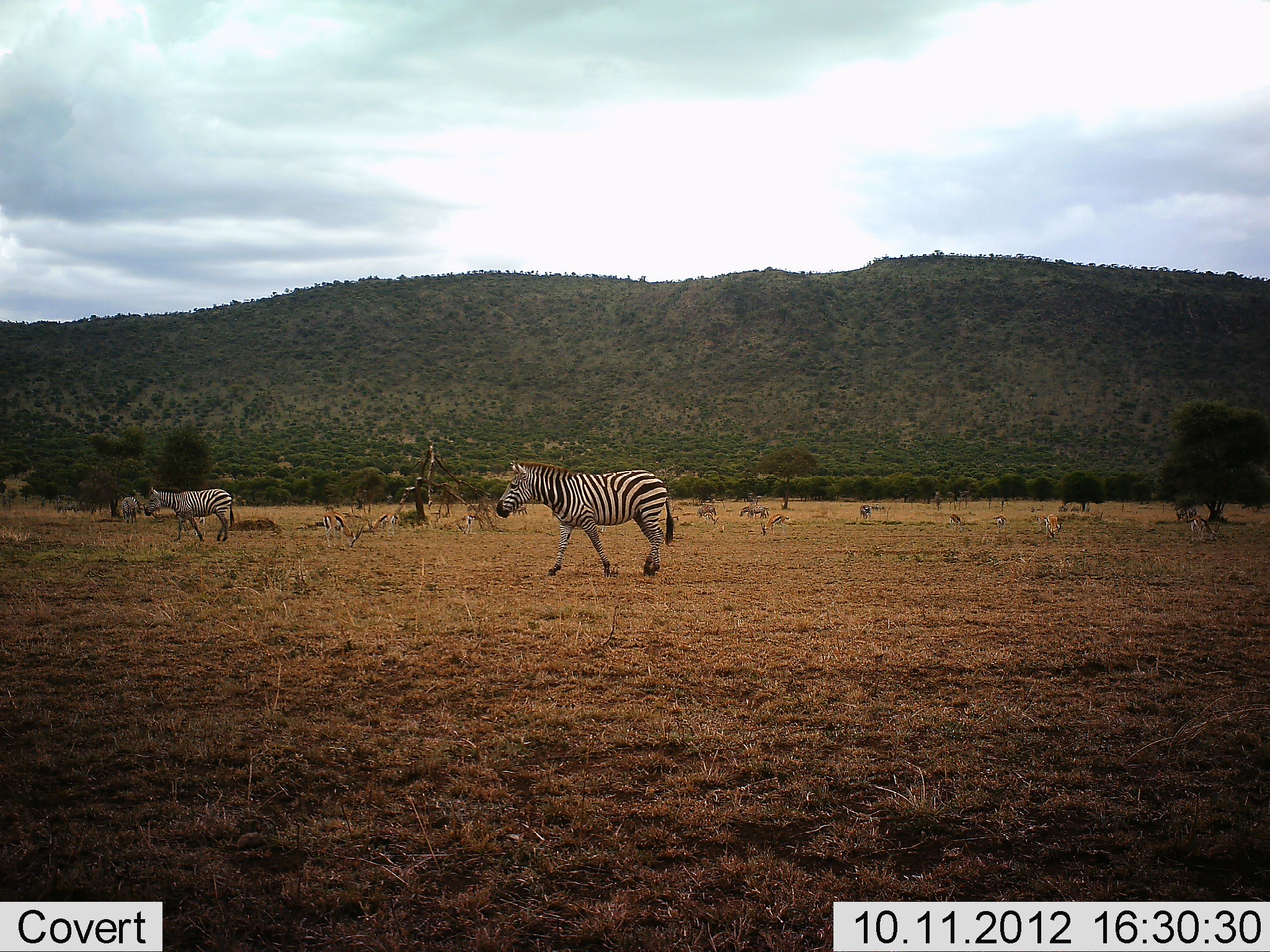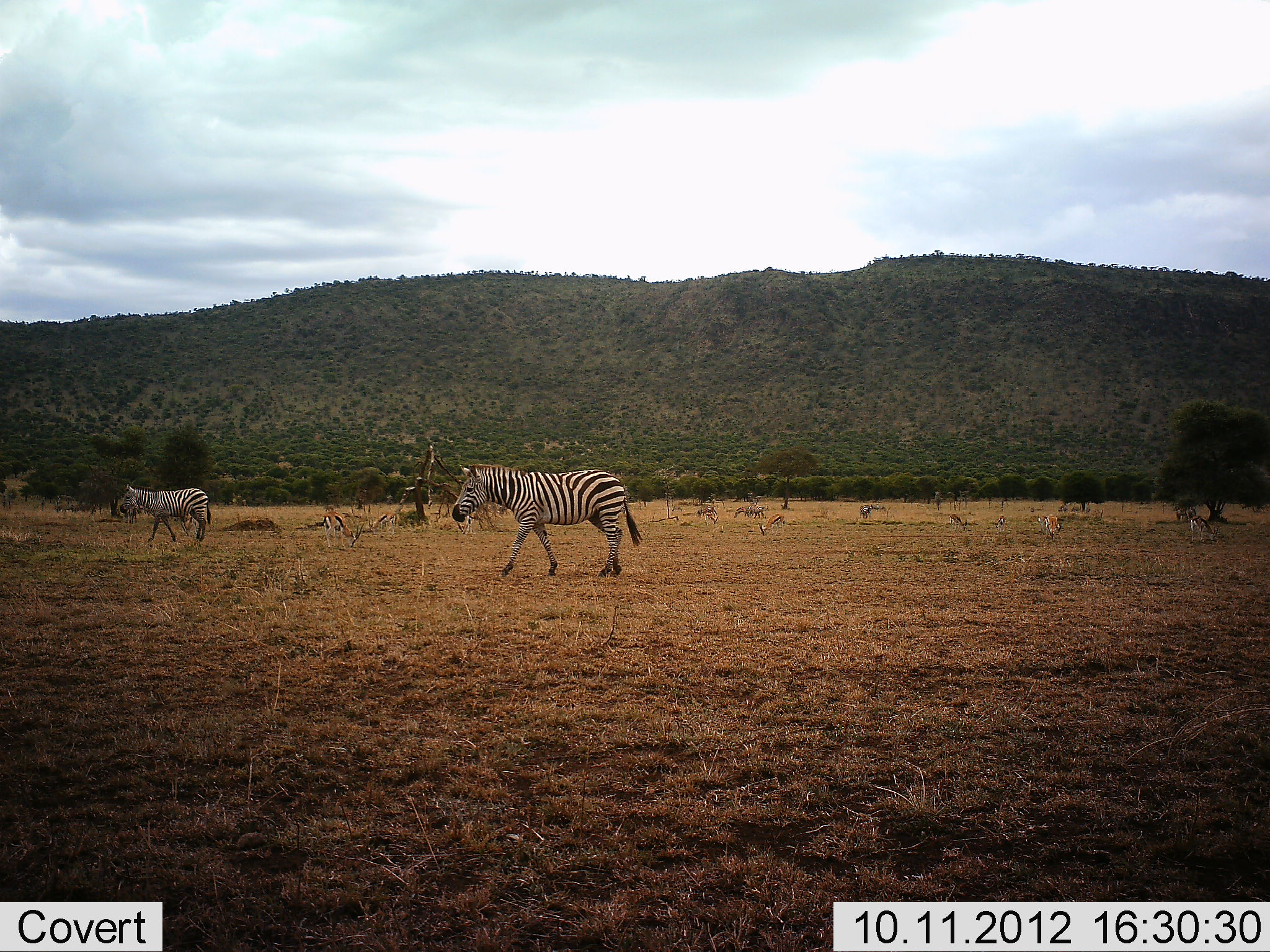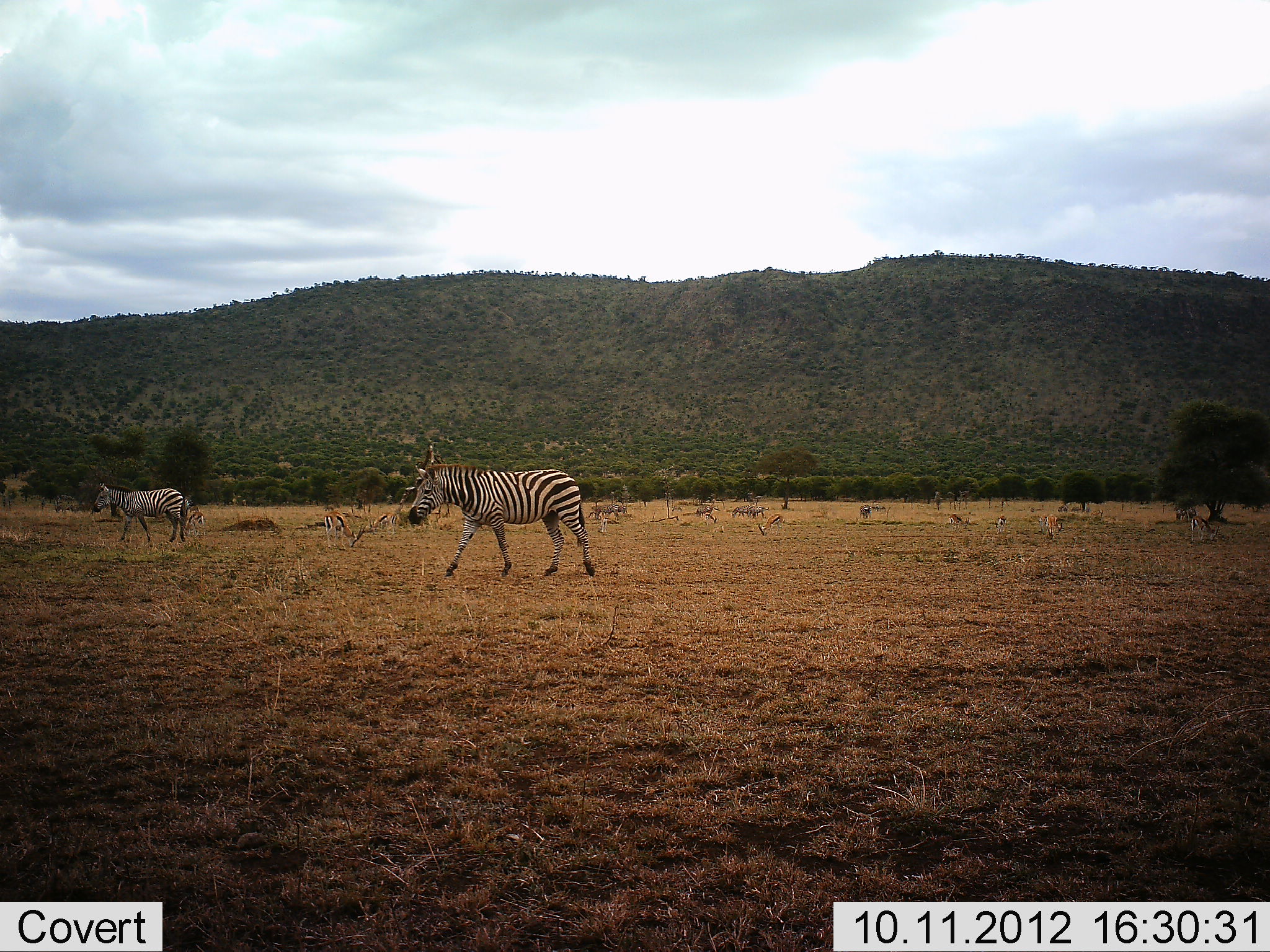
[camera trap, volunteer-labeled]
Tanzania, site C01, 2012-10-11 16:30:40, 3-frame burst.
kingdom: Animalia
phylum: Chordata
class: Mammalia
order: Artiodactyla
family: Bovidae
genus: Eudorcas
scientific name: Eudorcas thomsonii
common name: thomson's gazelle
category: gazellethomsons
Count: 7.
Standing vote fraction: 36%.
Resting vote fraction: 0%.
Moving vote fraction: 36%.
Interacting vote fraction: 0%.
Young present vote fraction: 0%.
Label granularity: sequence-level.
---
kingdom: Animalia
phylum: Chordata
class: Mammalia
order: Perissodactyla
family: Equidae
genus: Equus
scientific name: Equus quagga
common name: plains zebra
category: zebra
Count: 3.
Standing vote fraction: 19%.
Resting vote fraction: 0%.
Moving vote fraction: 94%.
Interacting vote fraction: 0%.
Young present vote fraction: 12%.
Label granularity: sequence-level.